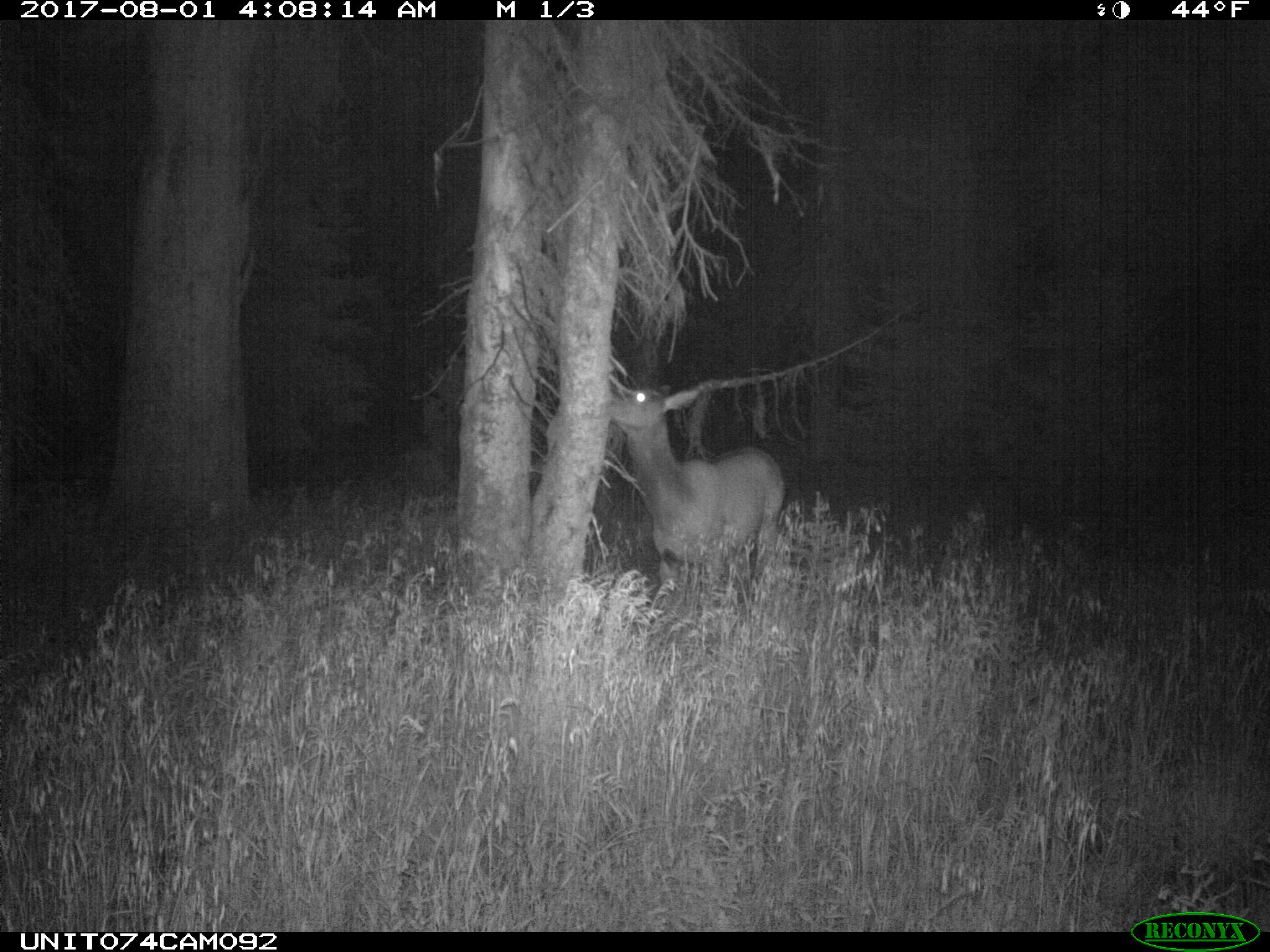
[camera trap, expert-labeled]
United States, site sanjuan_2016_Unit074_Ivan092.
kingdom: Animalia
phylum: Chordata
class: Mammalia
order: Artiodactyla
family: Cervidae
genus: Cervus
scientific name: Cervus elaphus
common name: red deer